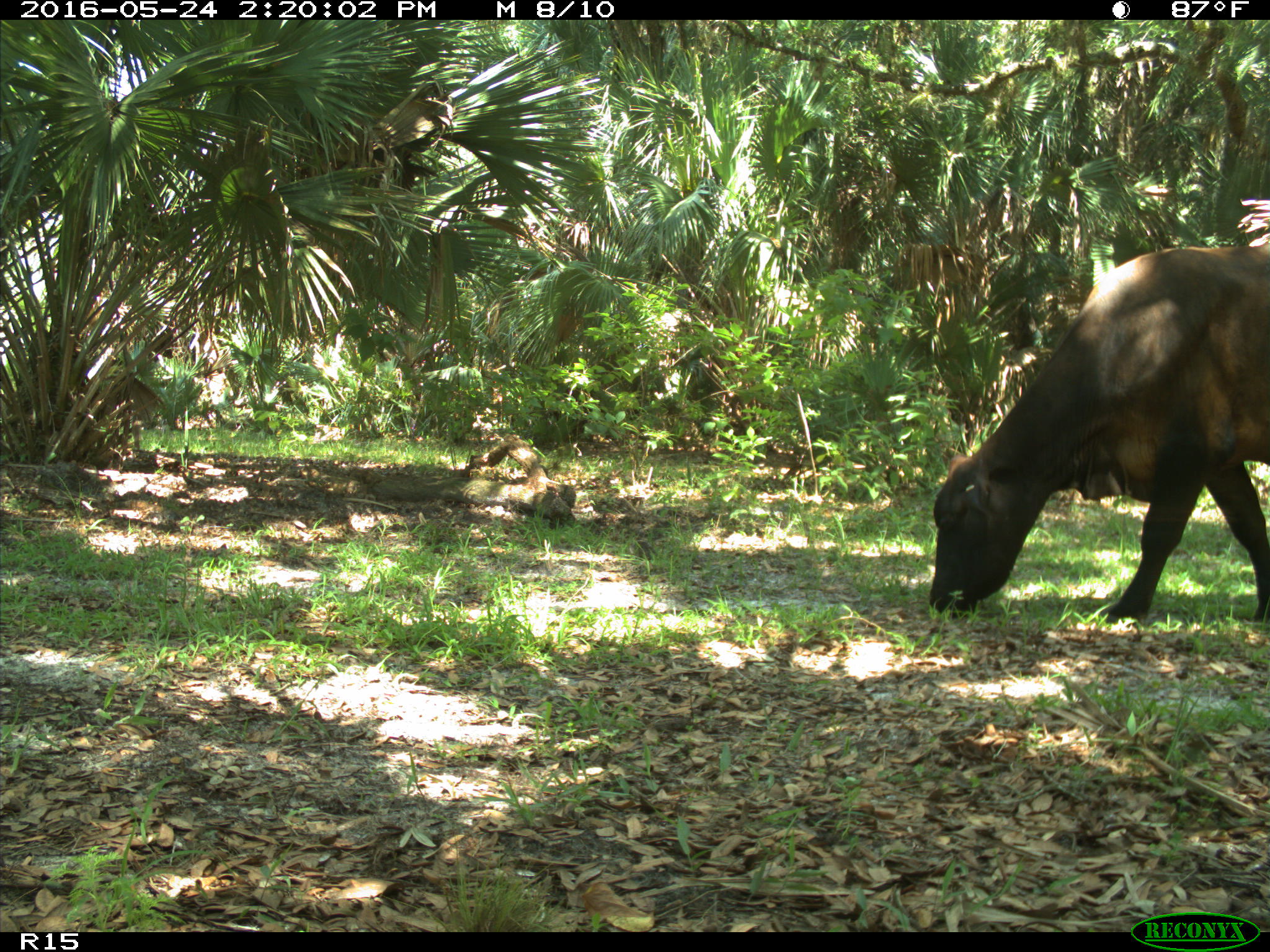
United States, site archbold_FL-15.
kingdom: Animalia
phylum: Chordata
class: Mammalia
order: Artiodactyla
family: Bovidae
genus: Bos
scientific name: Bos taurus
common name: domestic cow